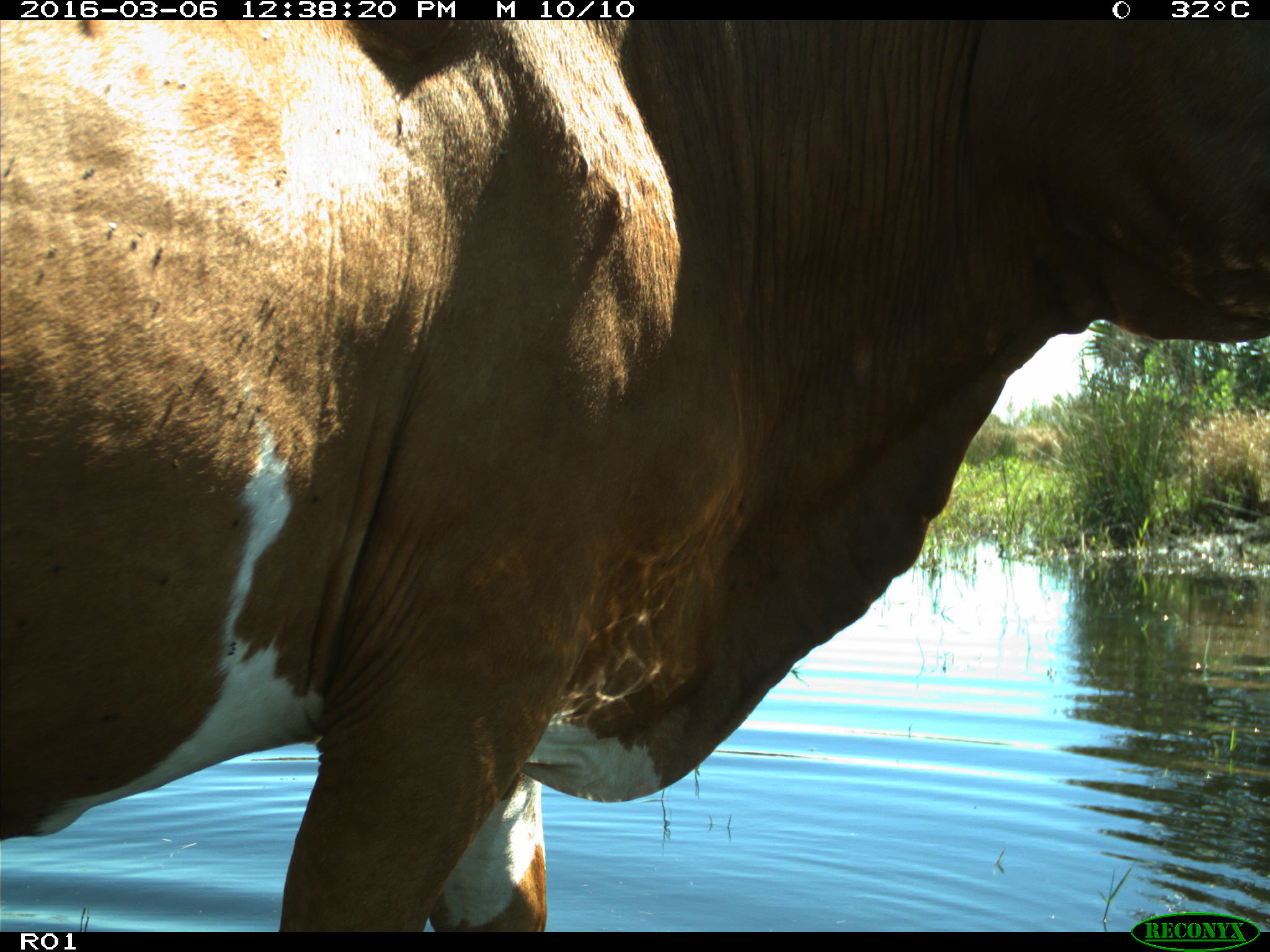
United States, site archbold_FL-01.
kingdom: Animalia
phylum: Chordata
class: Mammalia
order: Artiodactyla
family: Bovidae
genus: Bos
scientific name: Bos taurus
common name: domestic cow